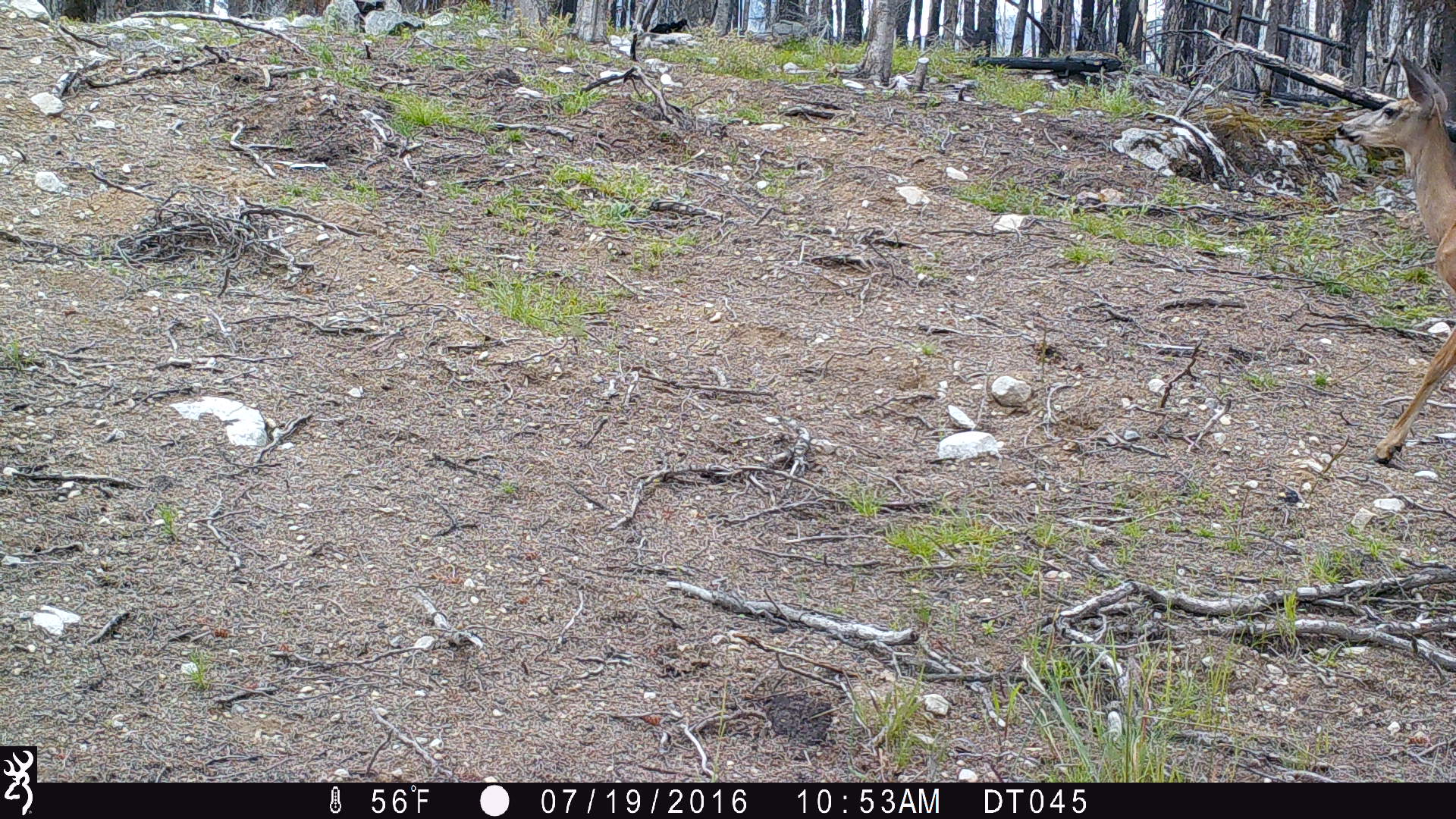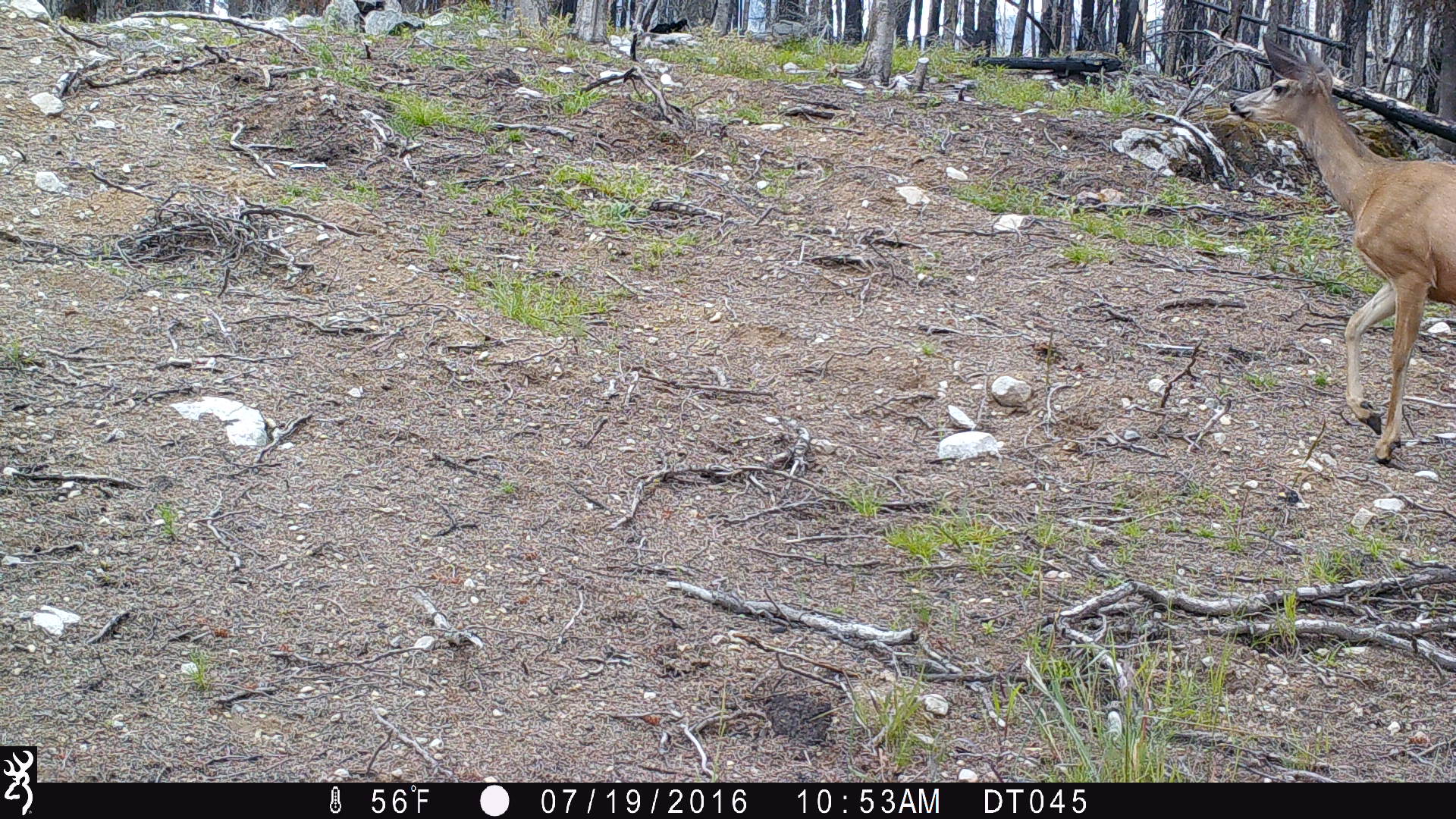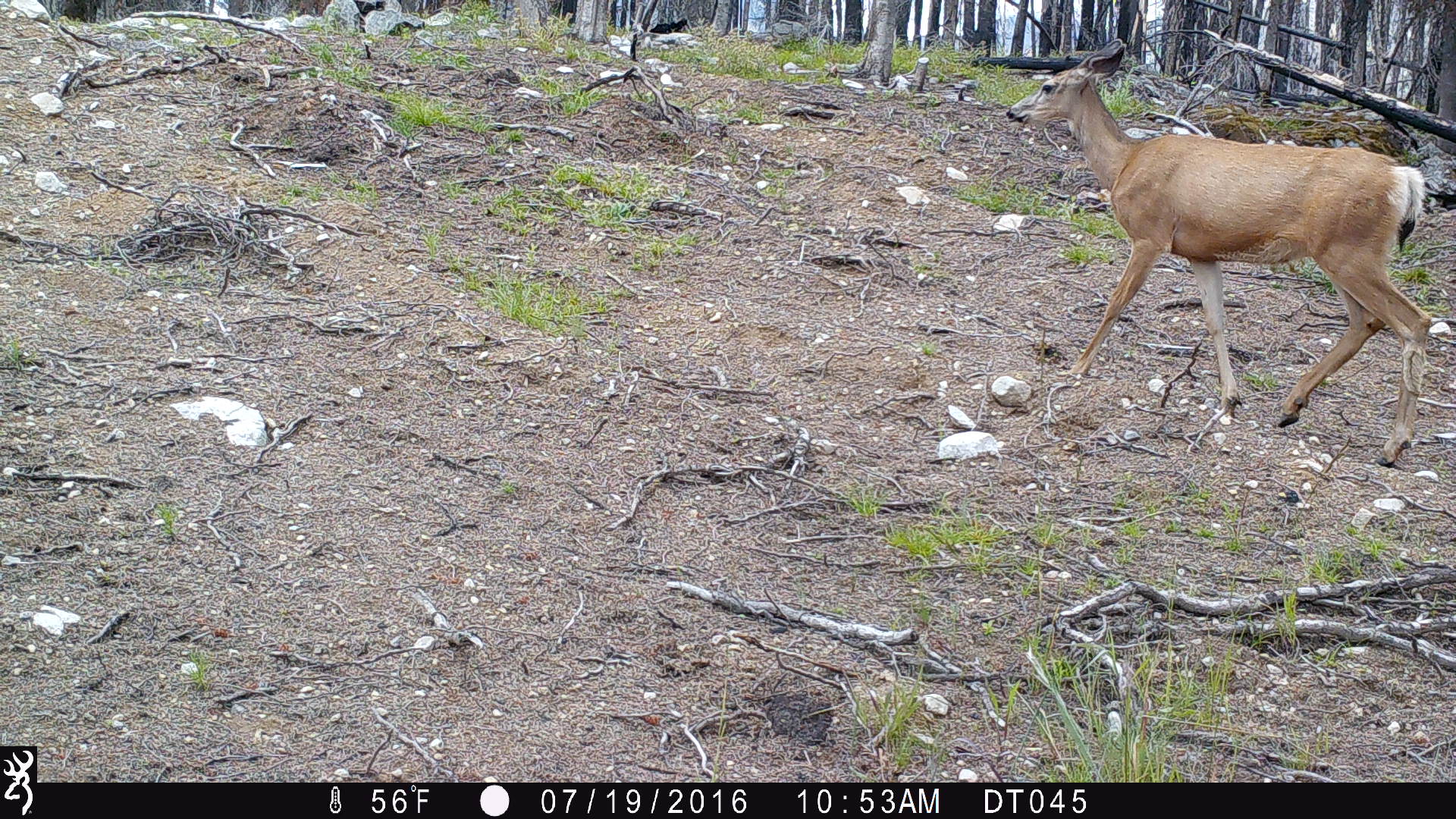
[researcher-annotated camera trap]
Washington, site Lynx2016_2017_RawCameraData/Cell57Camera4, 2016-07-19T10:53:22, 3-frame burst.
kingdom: Animalia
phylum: Chordata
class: Mammalia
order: Artiodactyla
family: Cervidae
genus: Odocoileus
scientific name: Odocoileus hemionus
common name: mule deer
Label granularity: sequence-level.